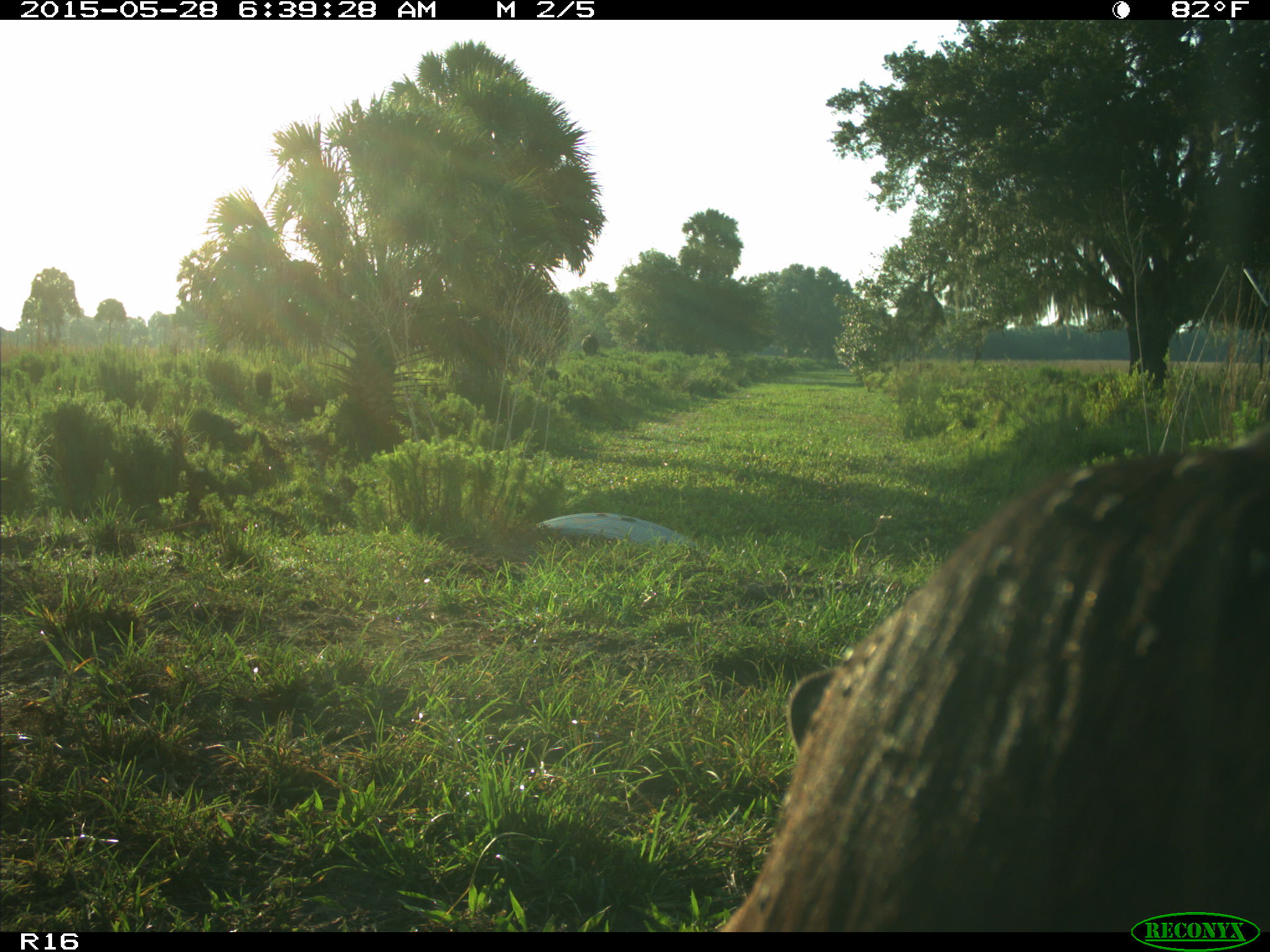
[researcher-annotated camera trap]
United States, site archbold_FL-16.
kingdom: Animalia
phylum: Chordata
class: Mammalia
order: Artiodactyla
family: Bovidae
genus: Bos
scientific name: Bos taurus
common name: domestic cow